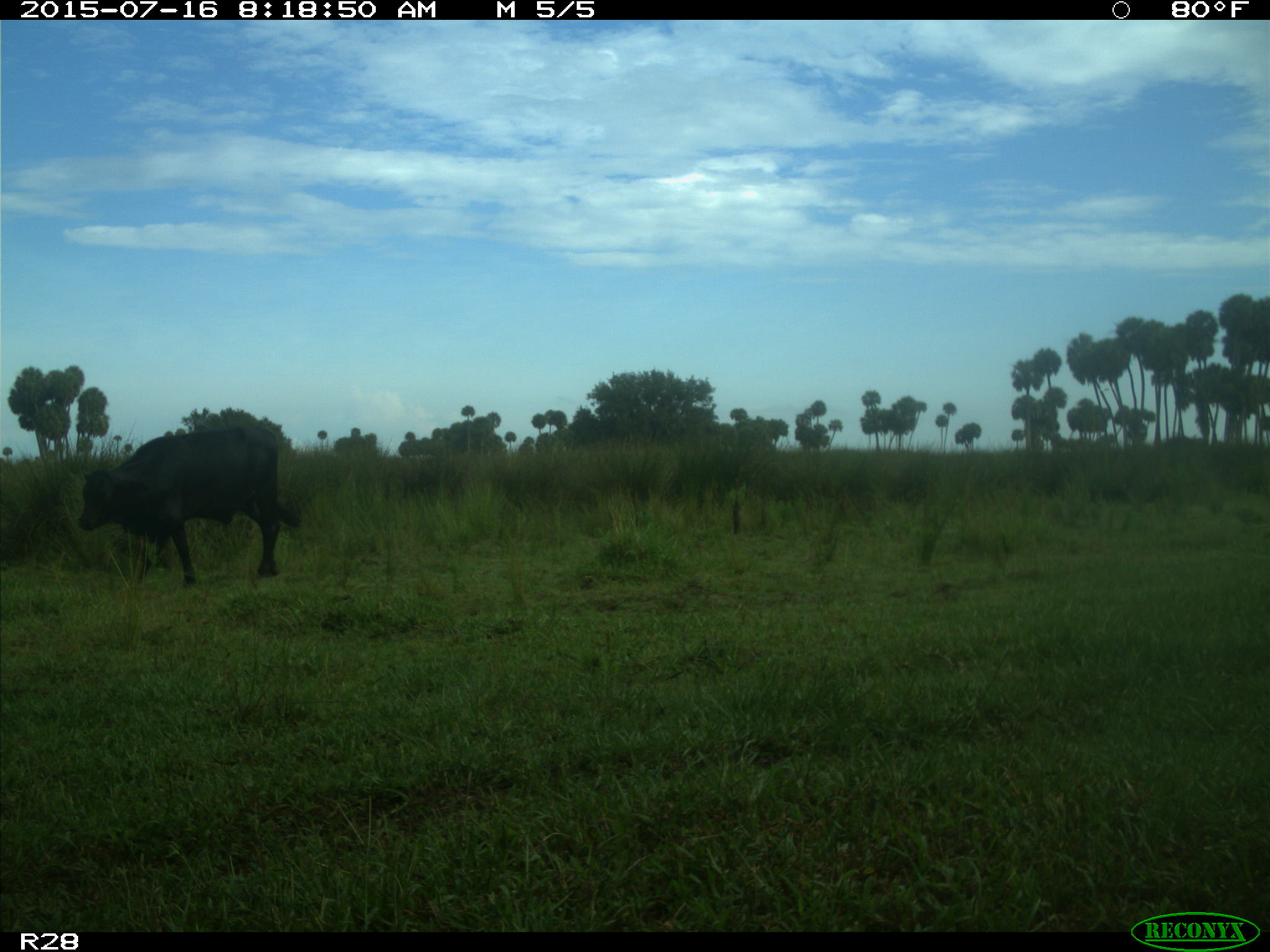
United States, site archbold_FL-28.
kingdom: Animalia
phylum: Chordata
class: Mammalia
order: Artiodactyla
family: Bovidae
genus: Bos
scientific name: Bos taurus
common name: domestic cow